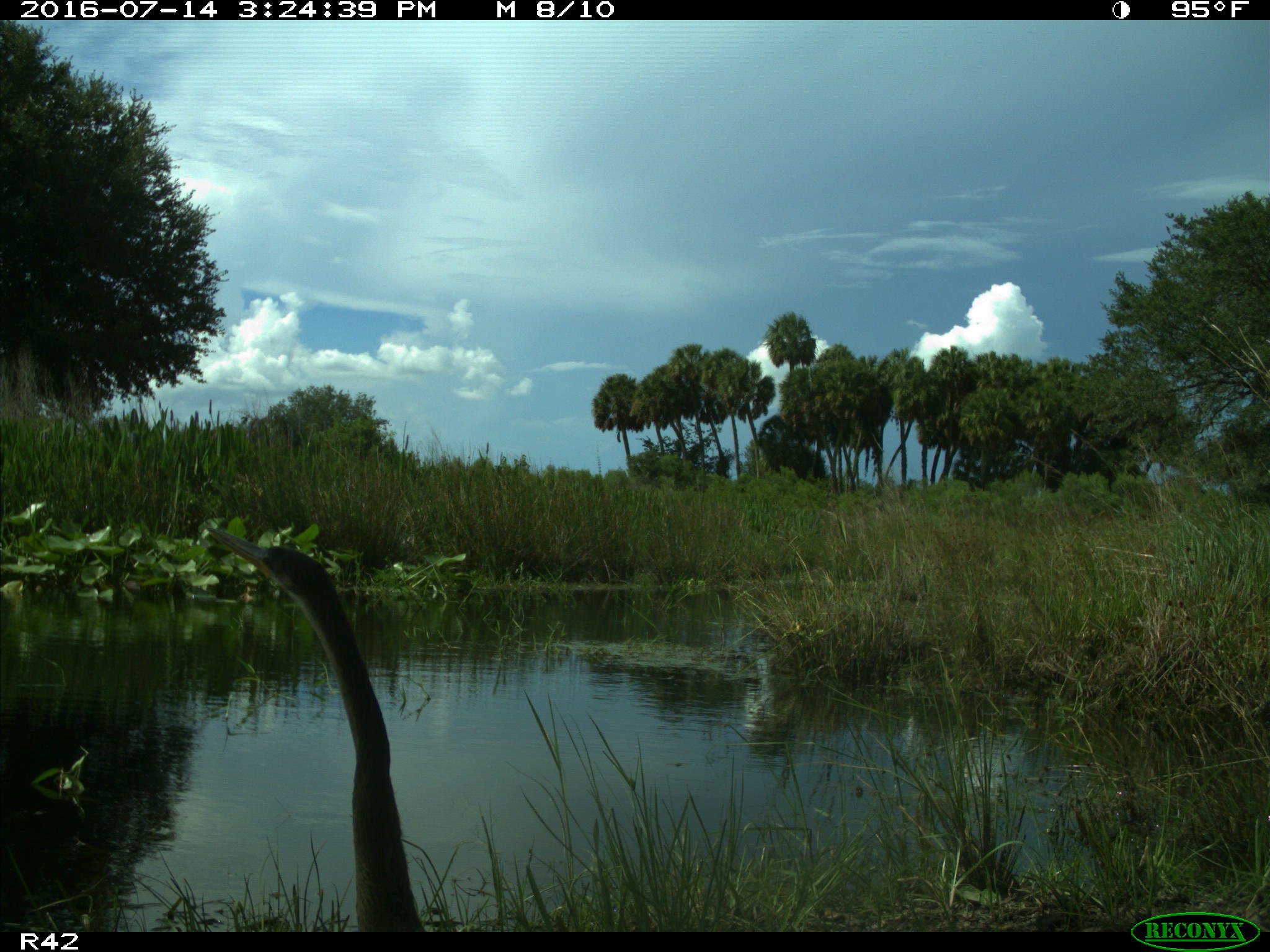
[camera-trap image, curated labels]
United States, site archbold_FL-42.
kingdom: Animalia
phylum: Chordata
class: Aves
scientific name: Aves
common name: birds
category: unidentified bird